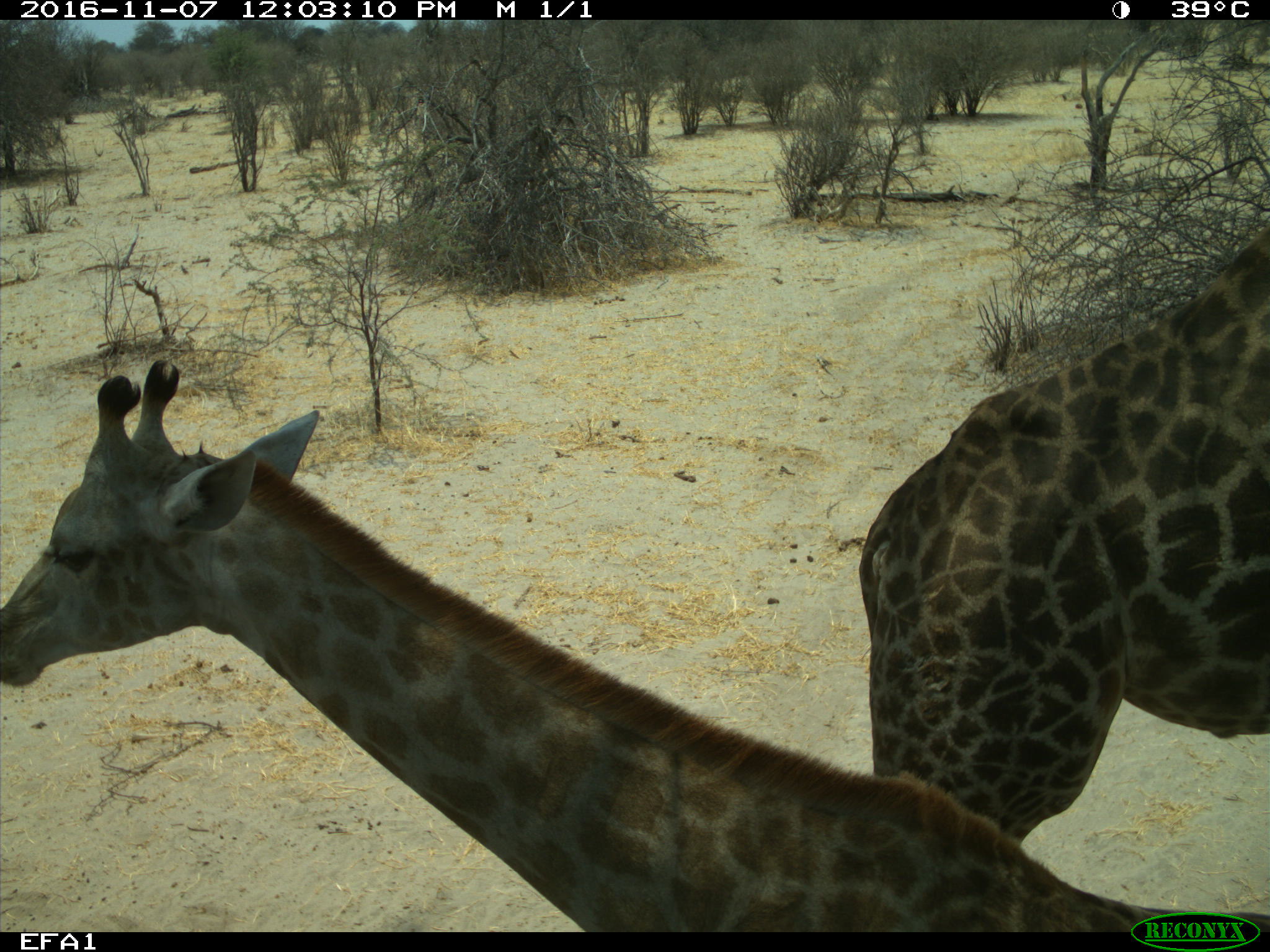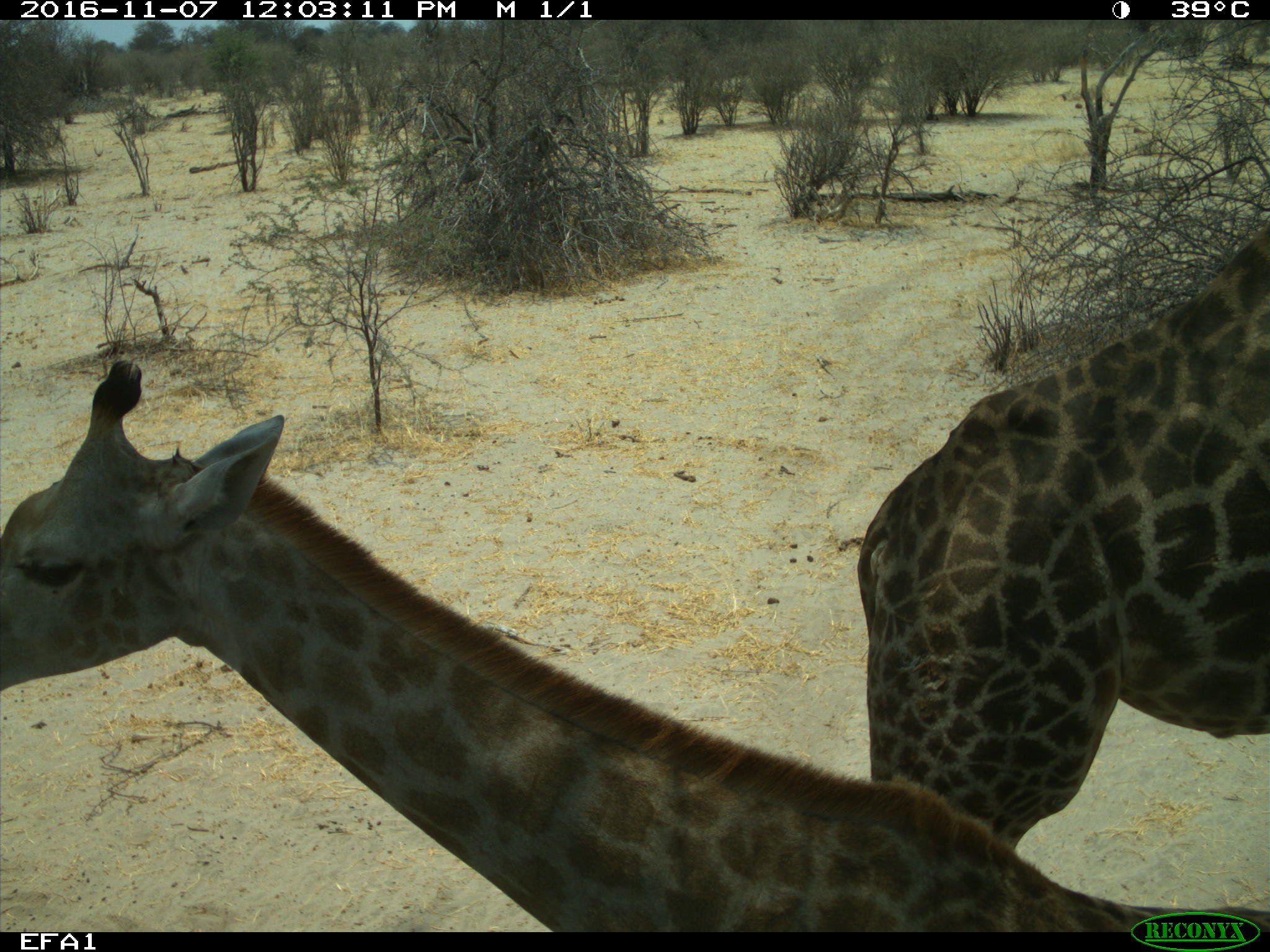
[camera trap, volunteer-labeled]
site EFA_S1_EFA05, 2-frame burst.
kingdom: Animalia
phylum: Chordata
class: Mammalia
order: Artiodactyla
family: Giraffidae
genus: Giraffa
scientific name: Giraffa camelopardalis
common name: giraffe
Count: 2.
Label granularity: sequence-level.